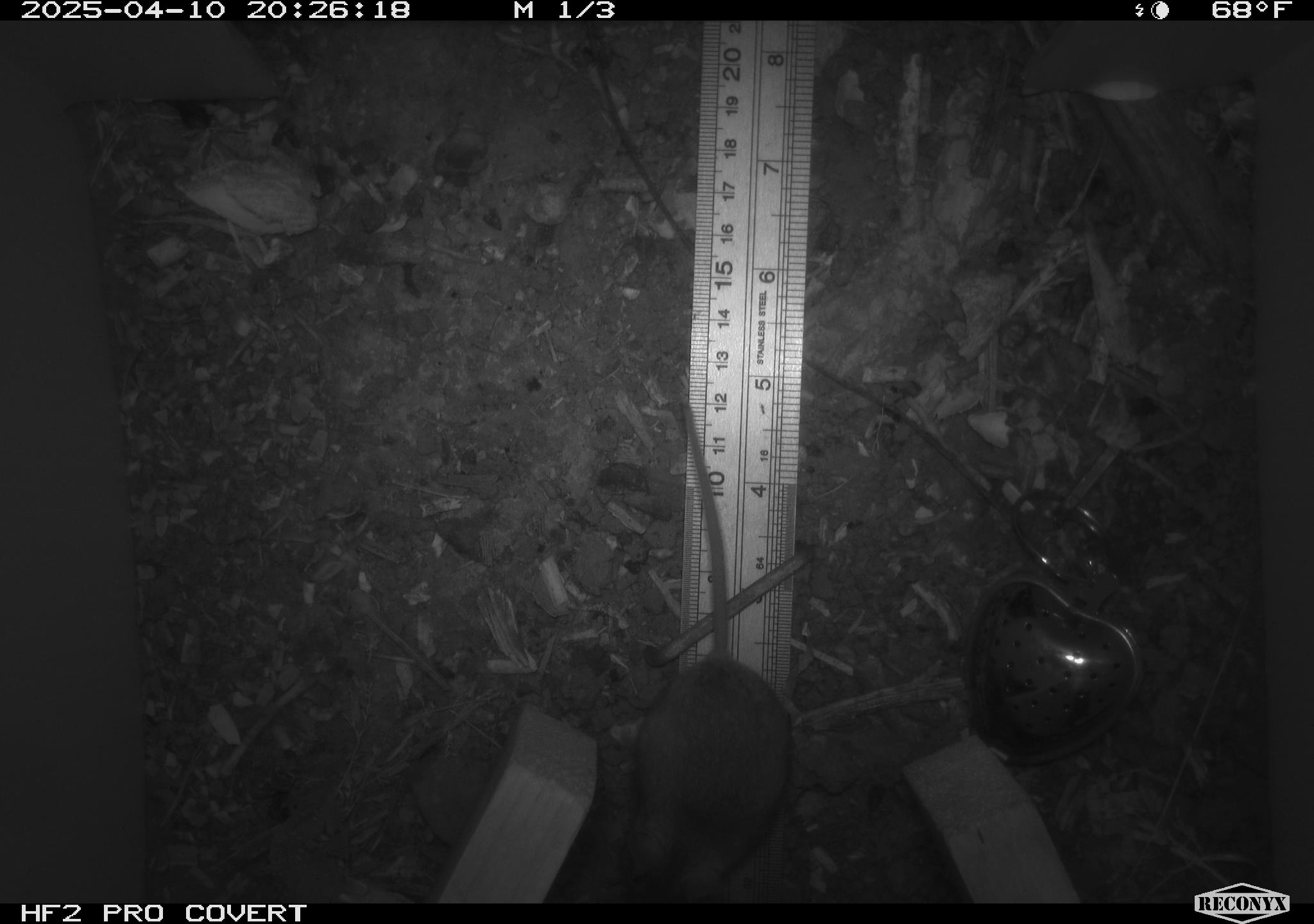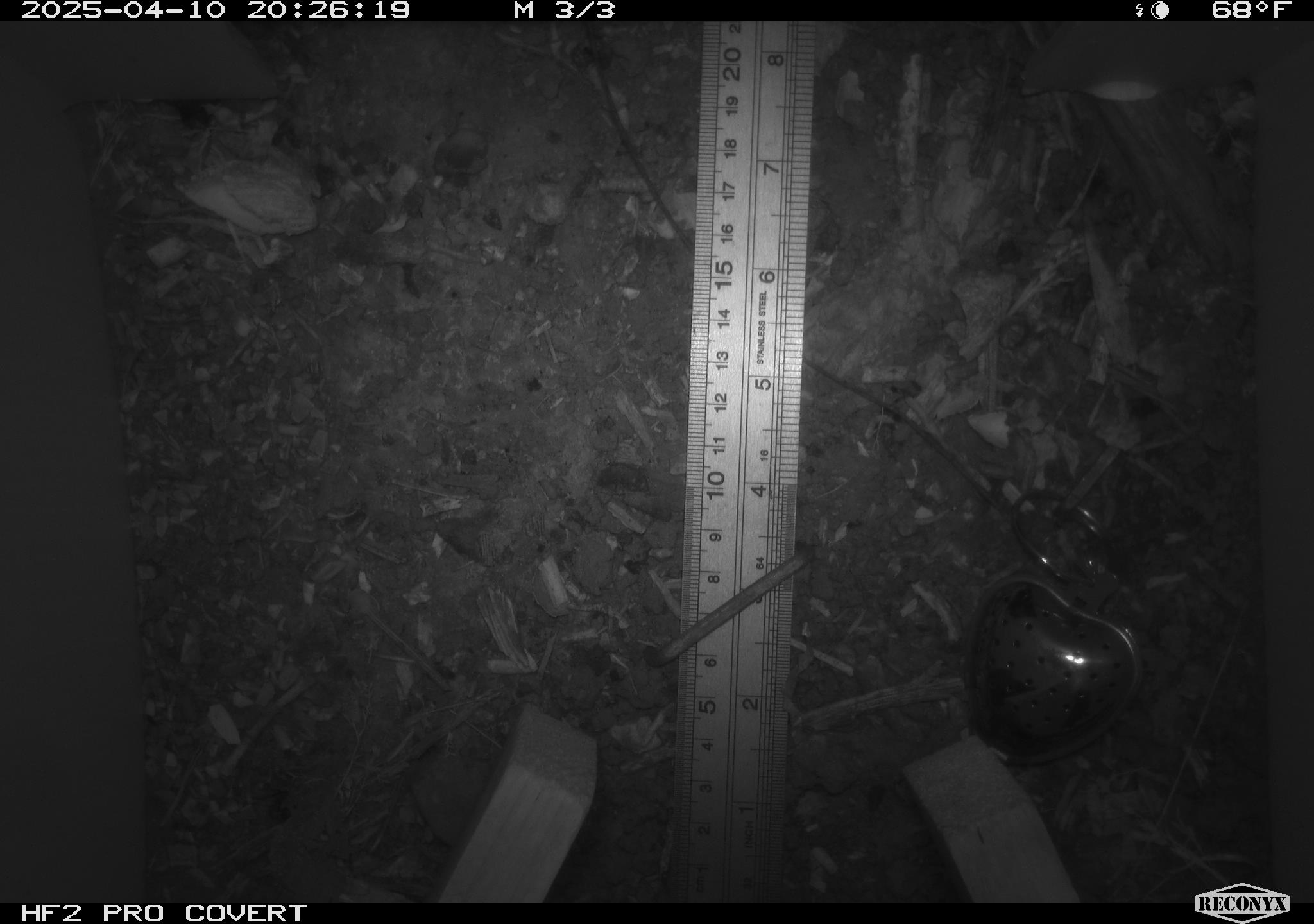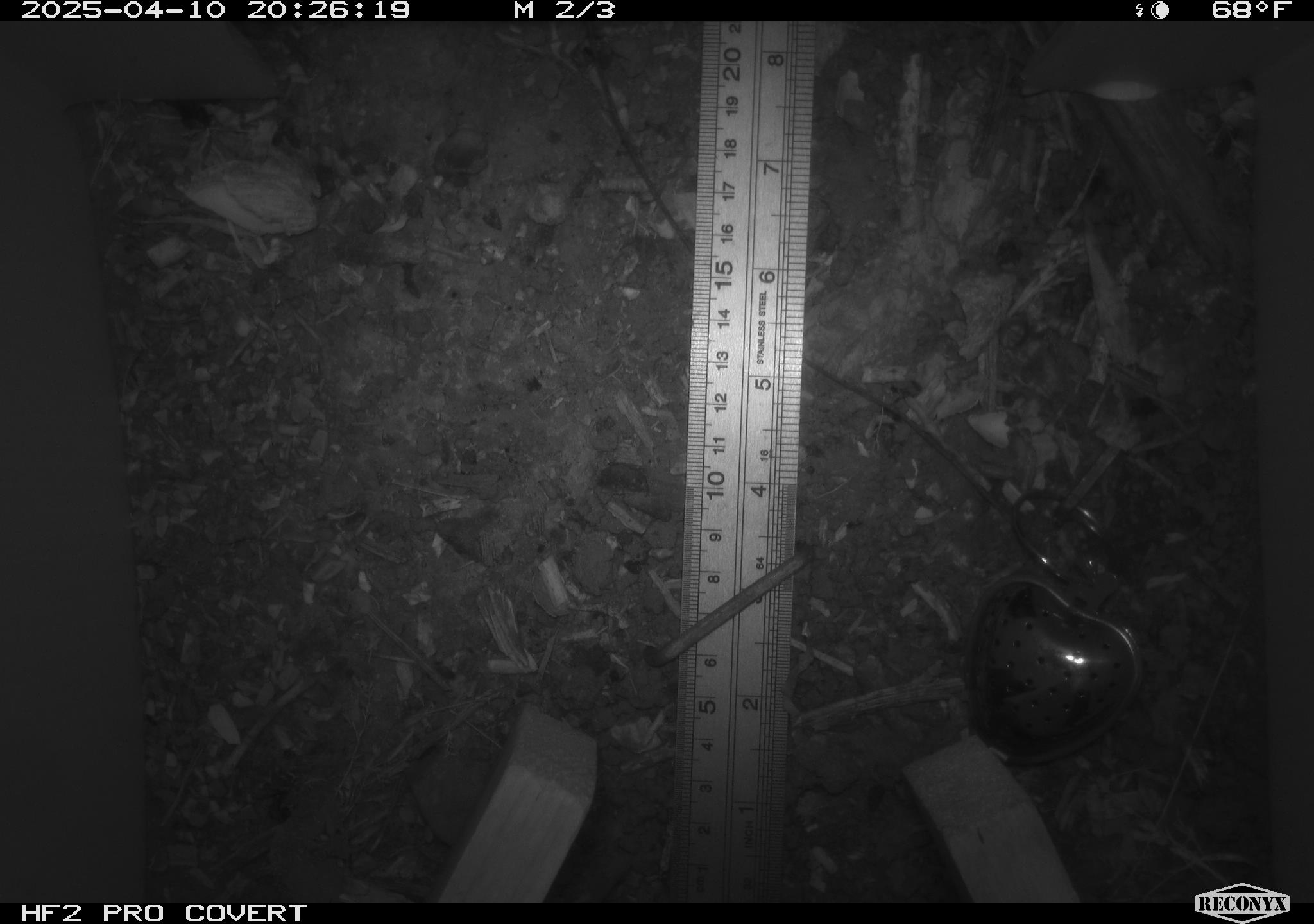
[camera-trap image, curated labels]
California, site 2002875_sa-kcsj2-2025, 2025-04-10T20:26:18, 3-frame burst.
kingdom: Animalia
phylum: Chordata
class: Mammalia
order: Rodentia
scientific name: Rodentia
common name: rodent